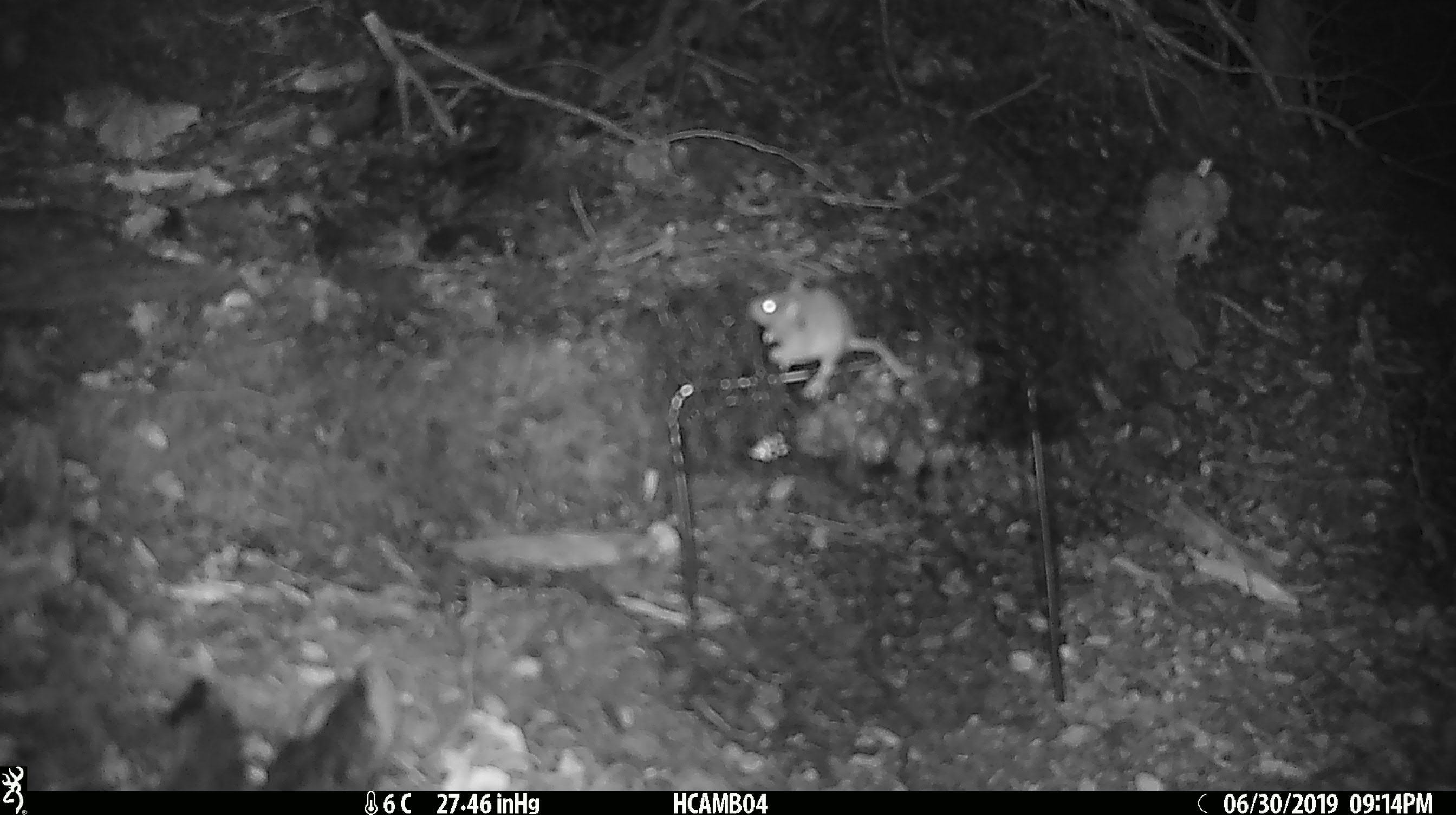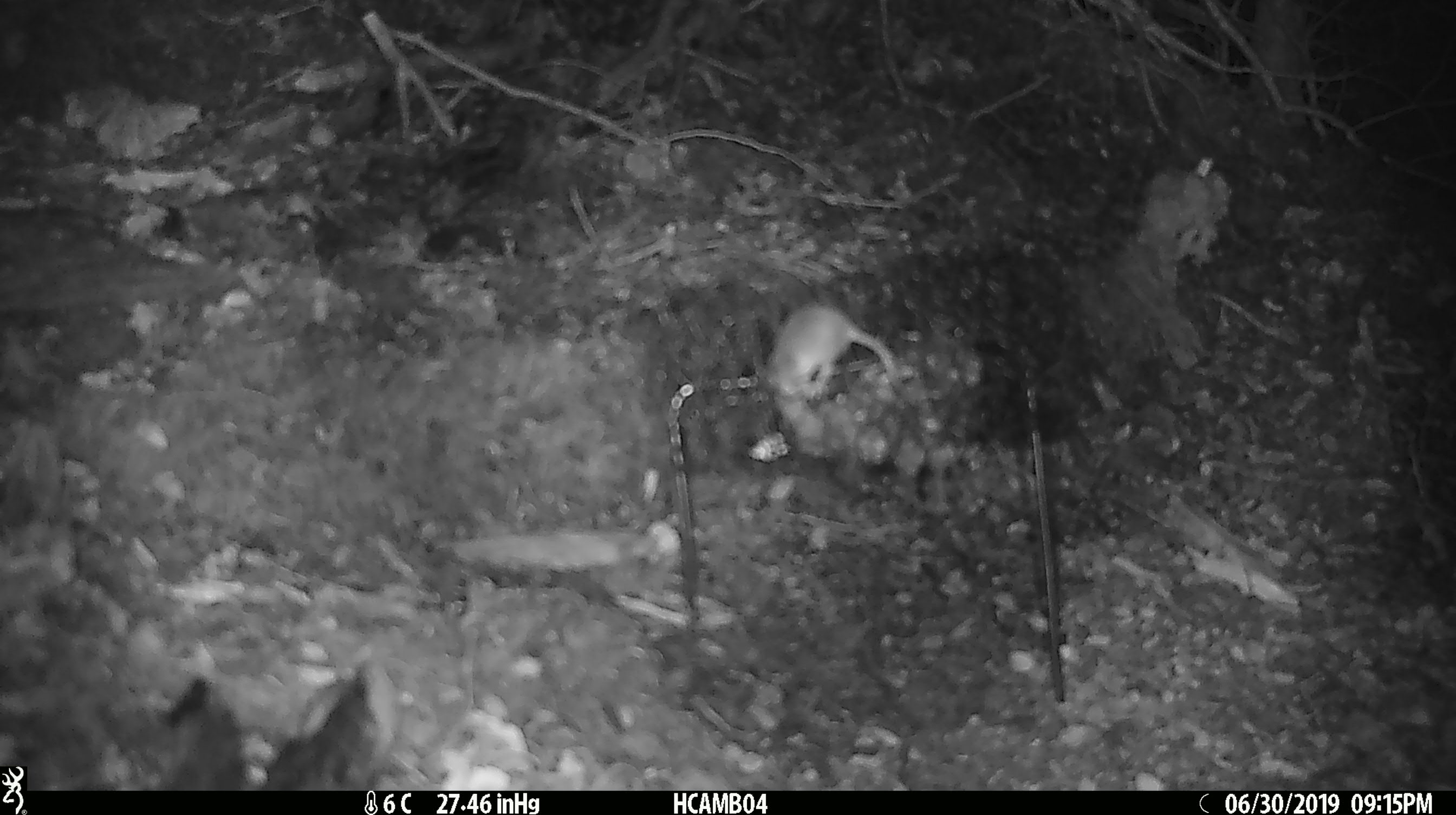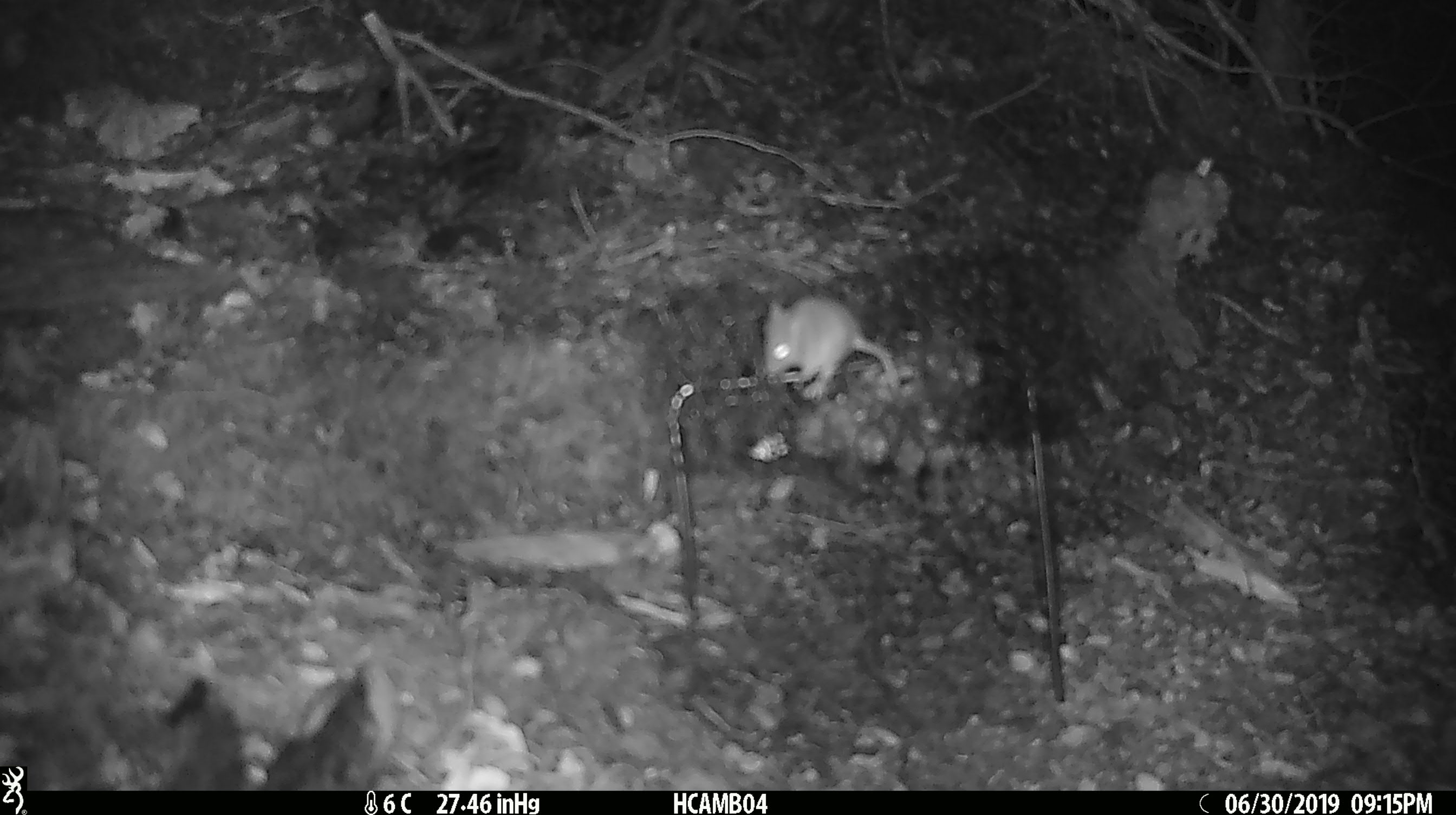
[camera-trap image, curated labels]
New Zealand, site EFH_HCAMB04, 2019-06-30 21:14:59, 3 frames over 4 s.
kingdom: Animalia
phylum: Chordata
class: Mammalia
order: Rodentia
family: Muridae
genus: Mus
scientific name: Mus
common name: mouse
Mouse (Mus).